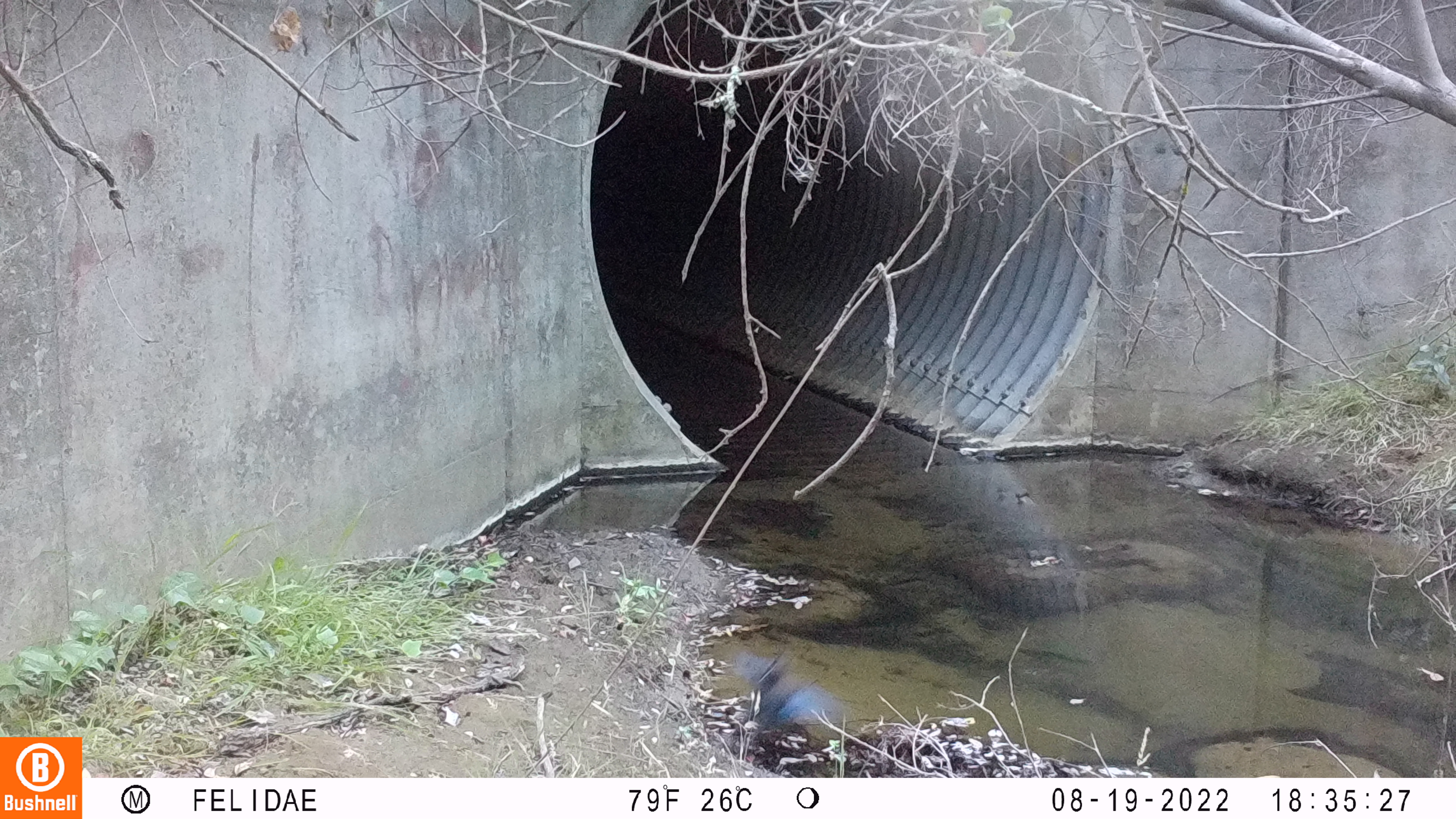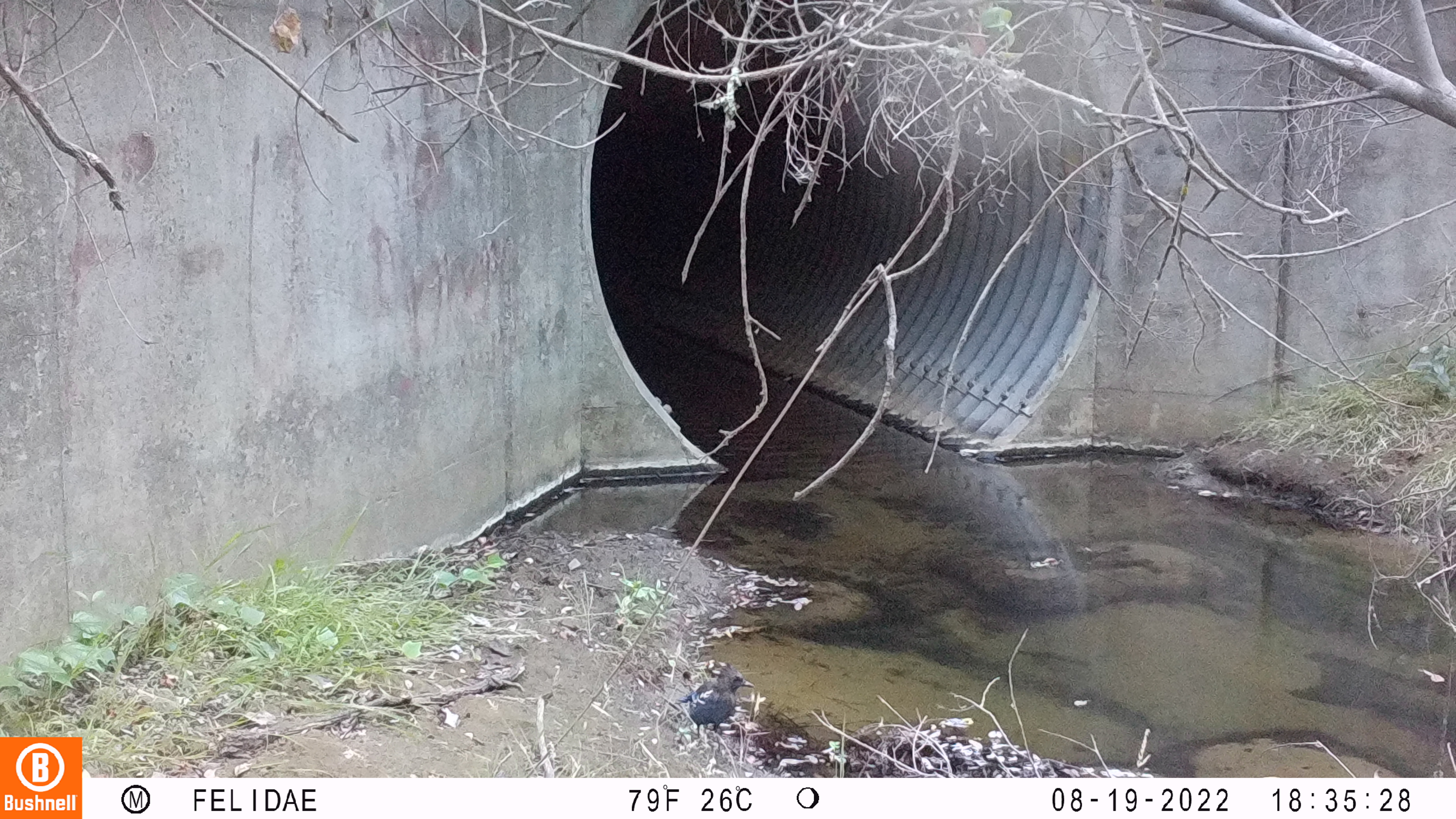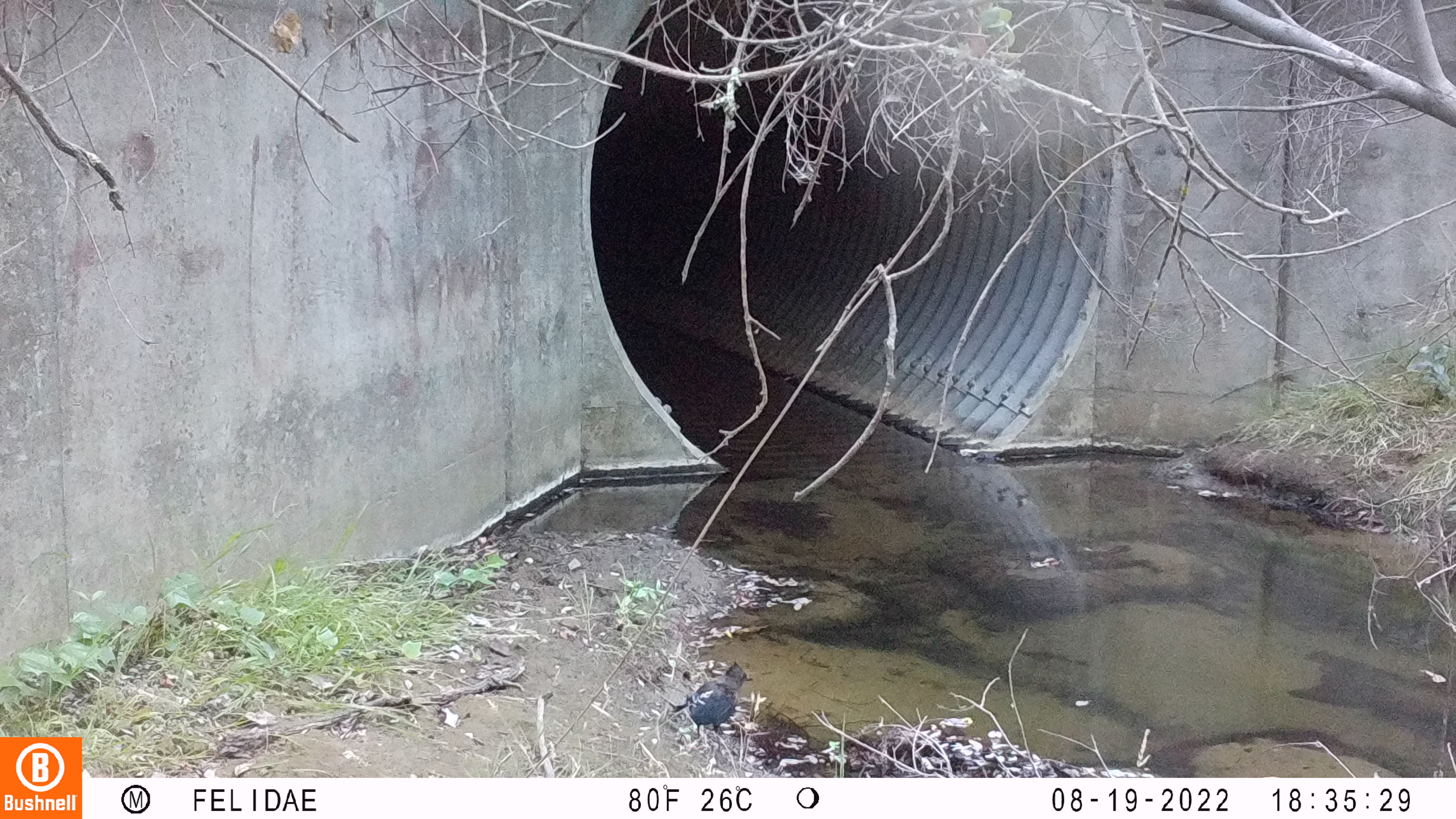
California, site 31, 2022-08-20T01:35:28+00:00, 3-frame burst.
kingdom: Animalia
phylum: Chordata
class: Aves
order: Passeriformes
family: Corvidae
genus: Cyanocitta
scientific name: Cyanocitta stelleri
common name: steller's jay